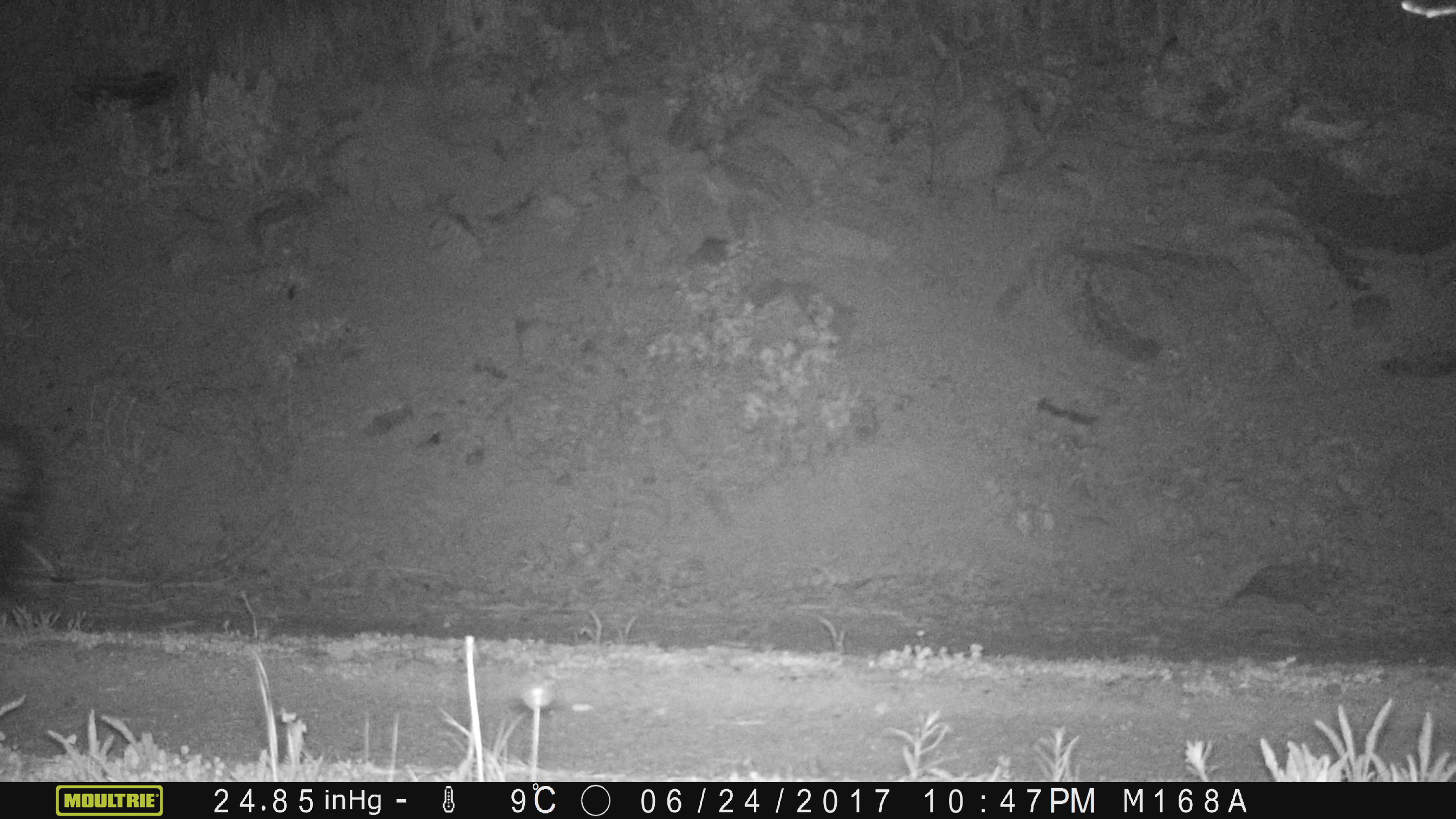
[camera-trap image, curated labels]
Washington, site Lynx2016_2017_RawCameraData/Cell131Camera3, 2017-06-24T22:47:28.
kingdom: Animalia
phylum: Chordata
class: Mammalia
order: Carnivora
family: Mephitidae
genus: Mephitis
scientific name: Mephitis mephitis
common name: striped skunk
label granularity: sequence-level